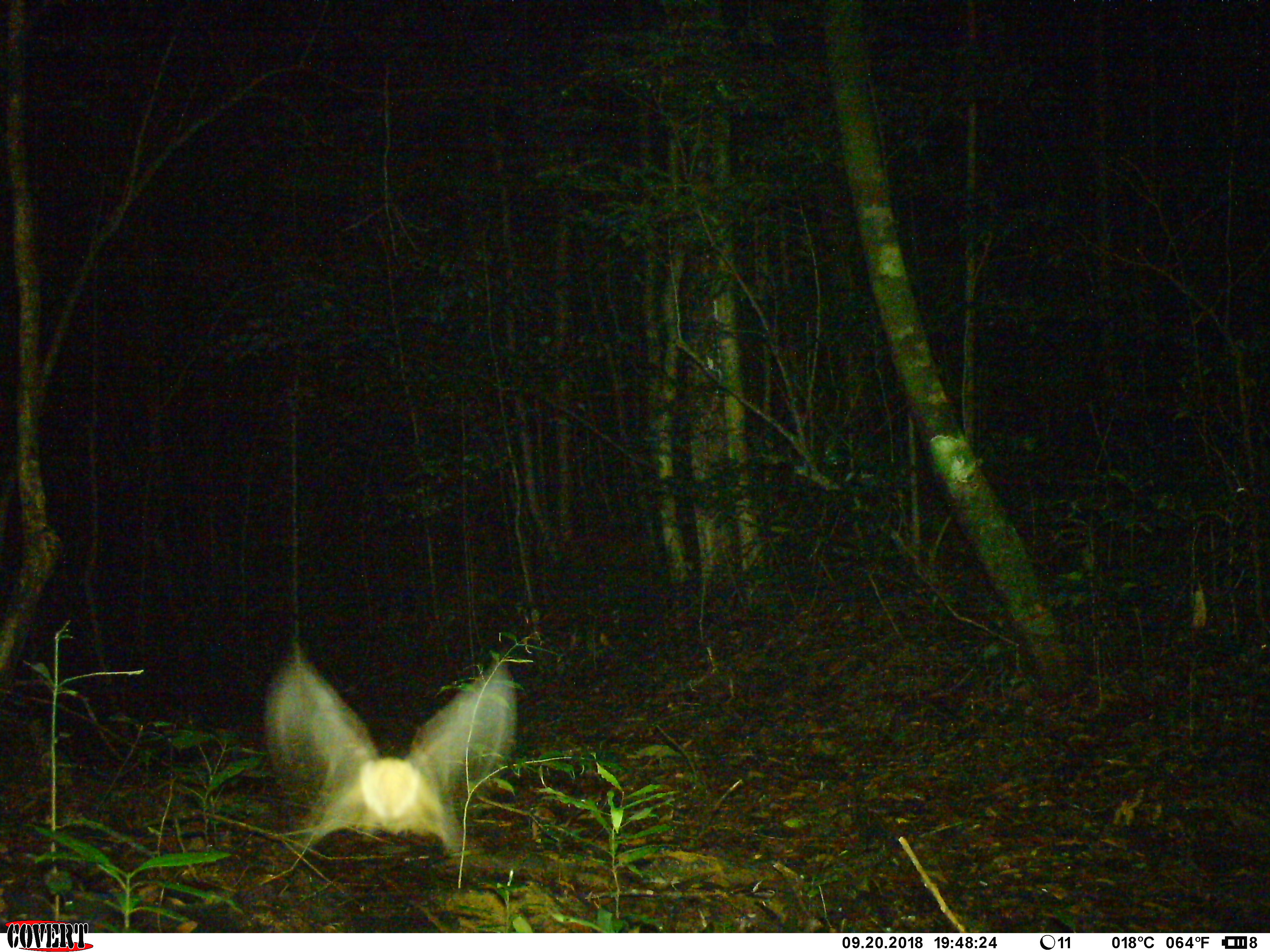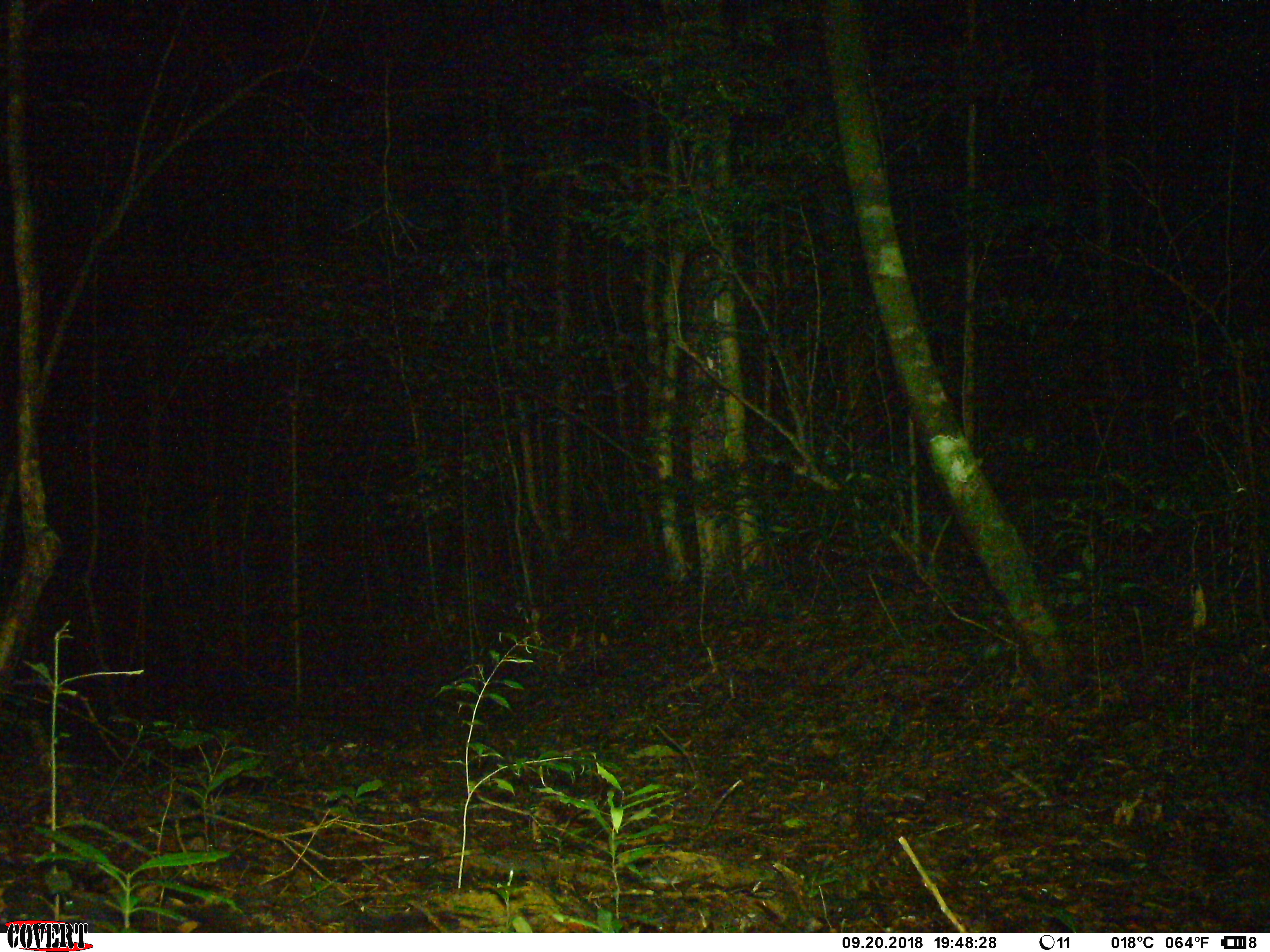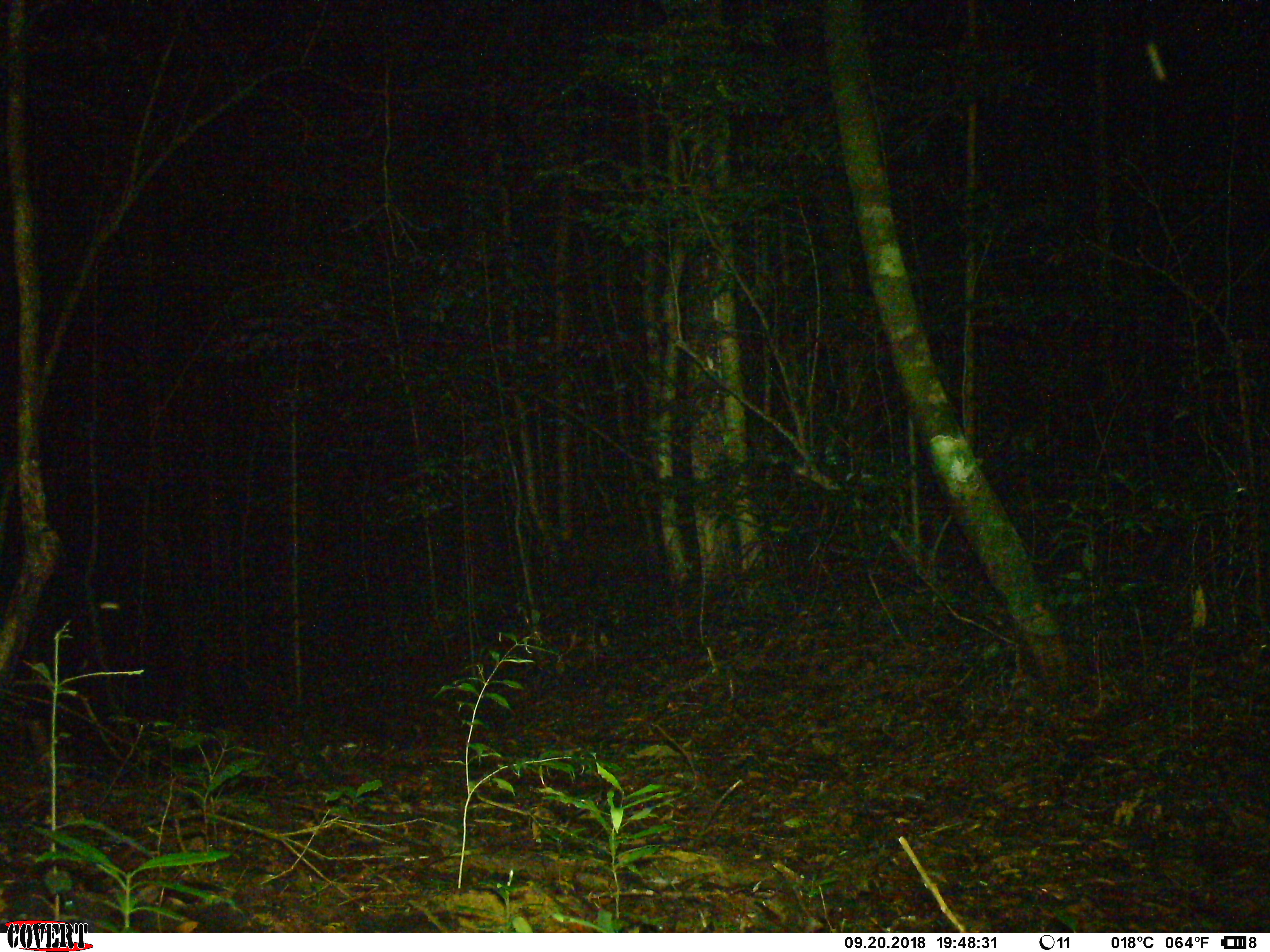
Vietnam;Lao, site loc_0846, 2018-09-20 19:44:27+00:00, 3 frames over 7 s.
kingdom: Animalia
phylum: Chordata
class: Mammalia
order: Chiroptera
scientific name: Chiroptera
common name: bat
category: unidentified bat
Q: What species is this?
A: Unidentified bat (bat) (Chiroptera).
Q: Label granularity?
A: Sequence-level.